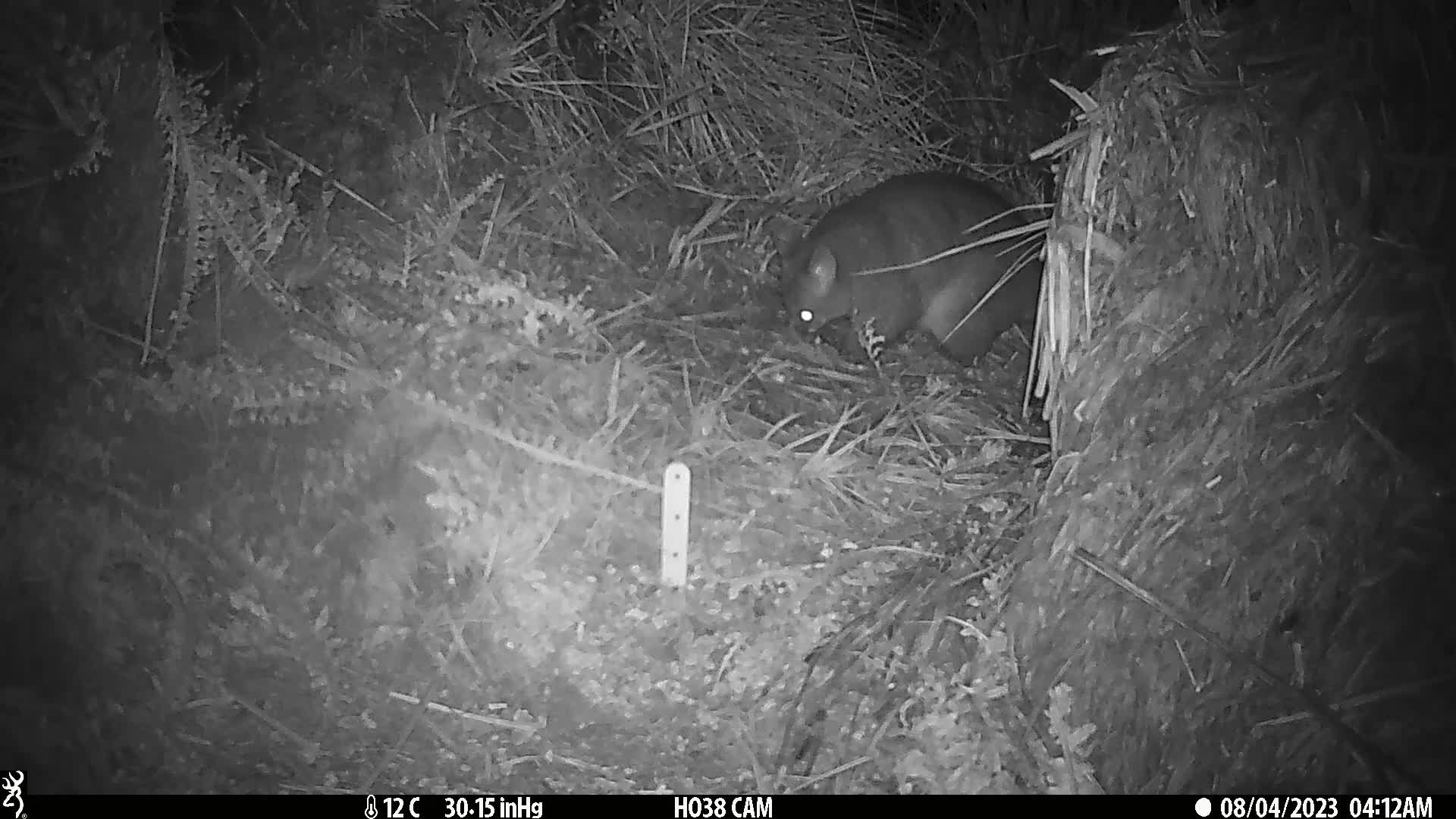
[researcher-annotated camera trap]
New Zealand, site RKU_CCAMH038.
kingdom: Animalia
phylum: Chordata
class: Mammalia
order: Diprotodontia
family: Phalangeridae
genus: Trichosurus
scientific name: Trichosurus vulpecula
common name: common brushtail possum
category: possum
Possum (common brushtail possum) (Trichosurus vulpecula).